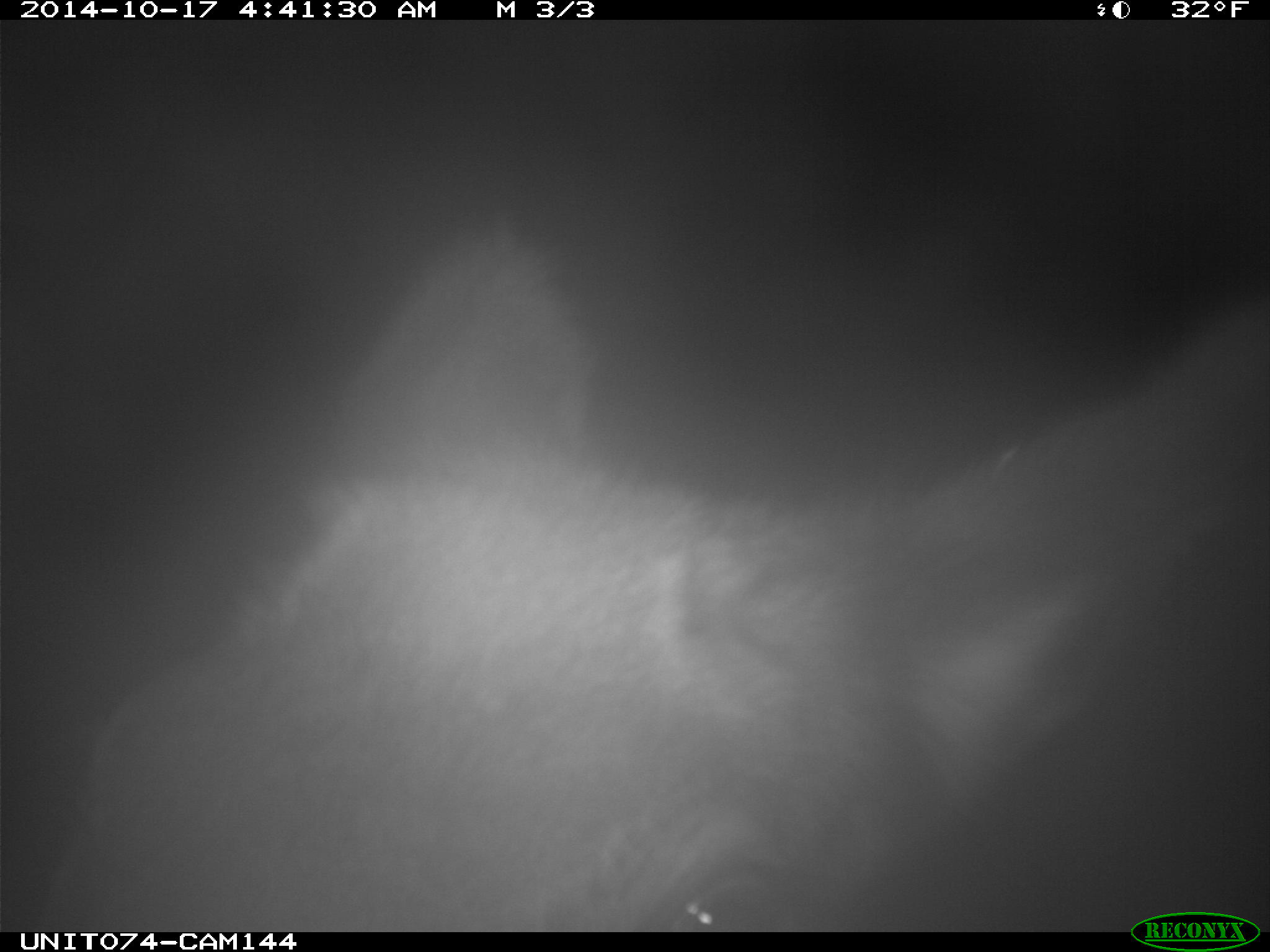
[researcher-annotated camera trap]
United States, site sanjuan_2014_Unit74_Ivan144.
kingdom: Animalia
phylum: Chordata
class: Mammalia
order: Artiodactyla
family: Cervidae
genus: Cervus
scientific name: Cervus elaphus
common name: red deer